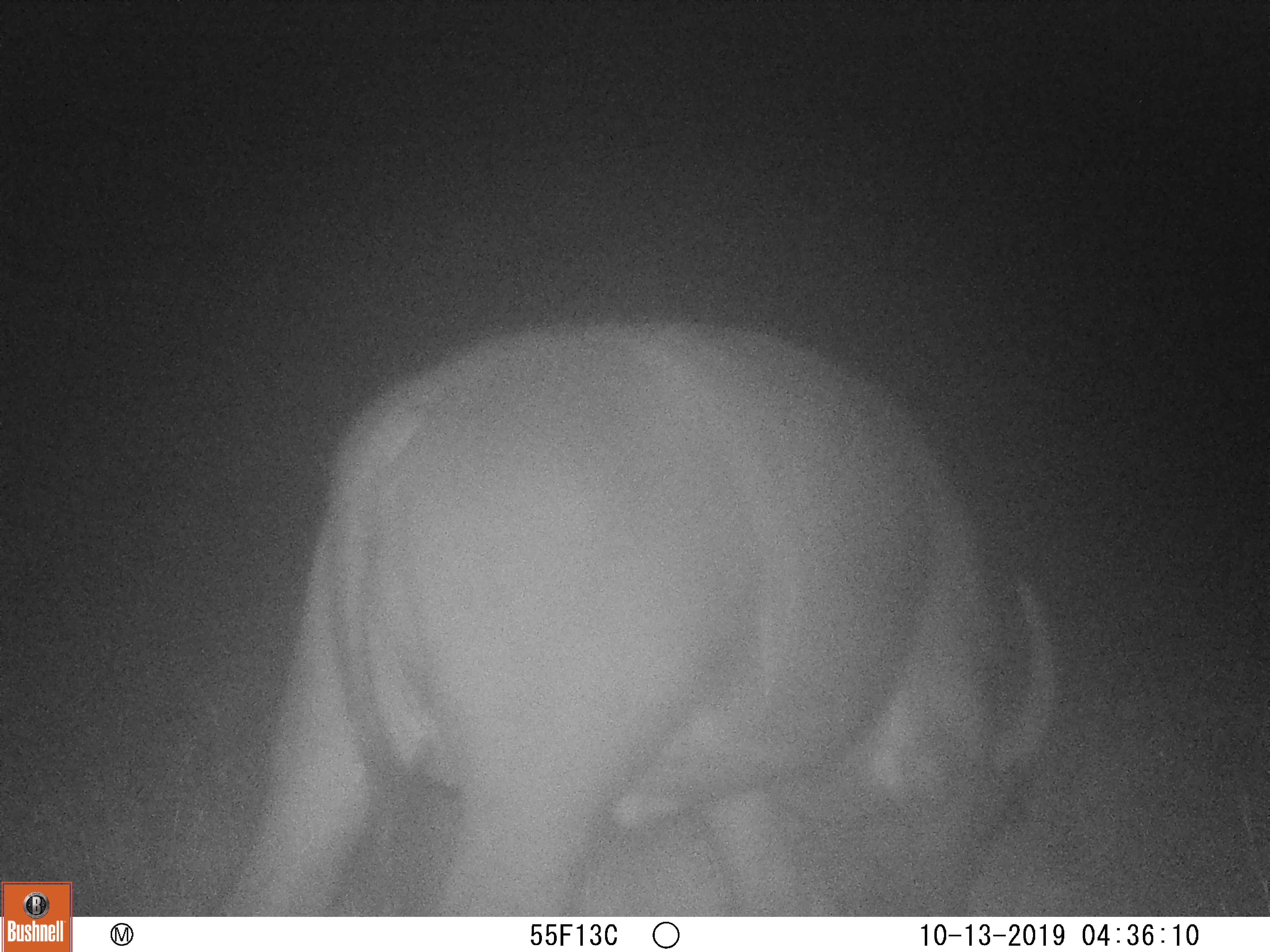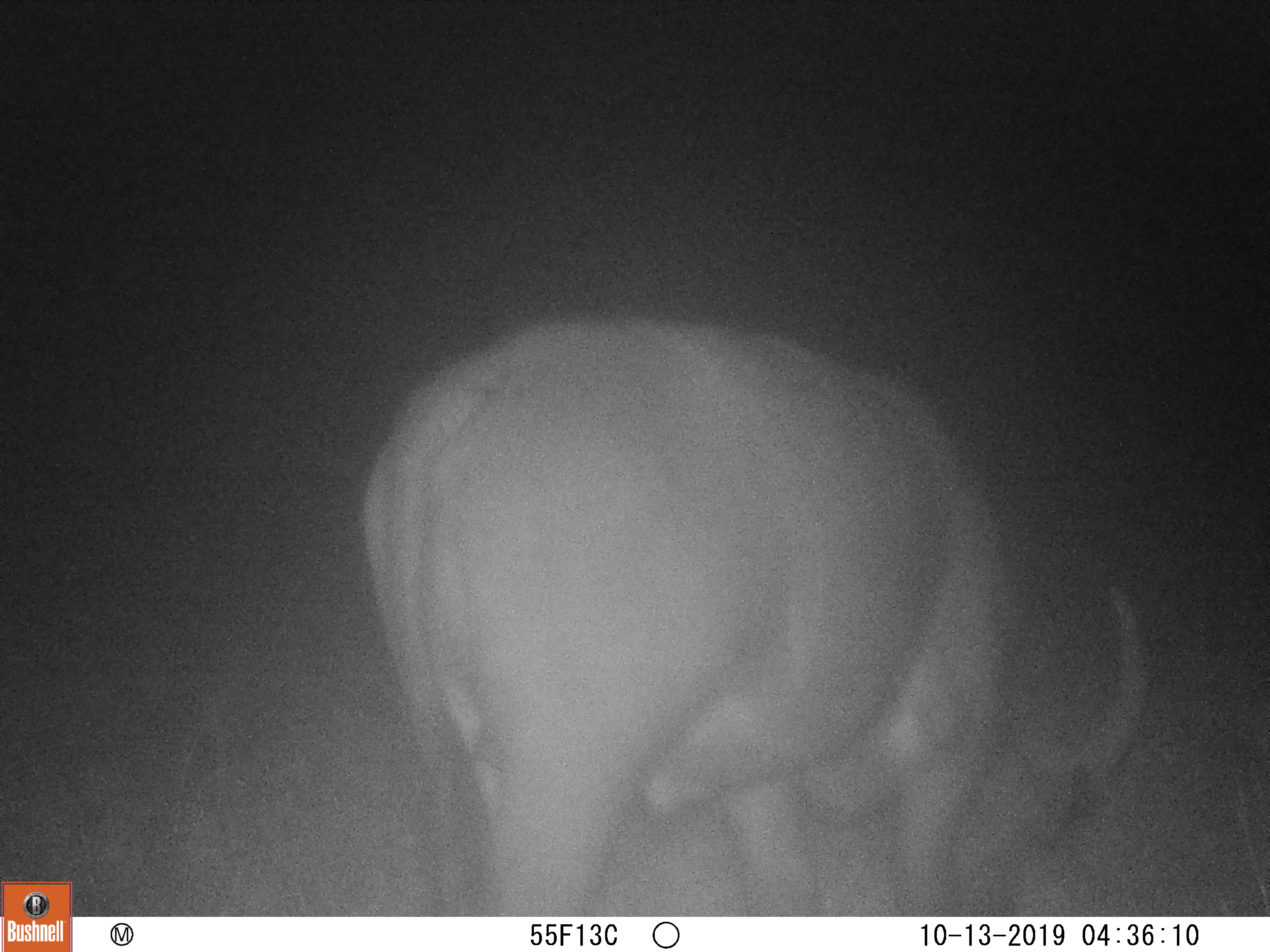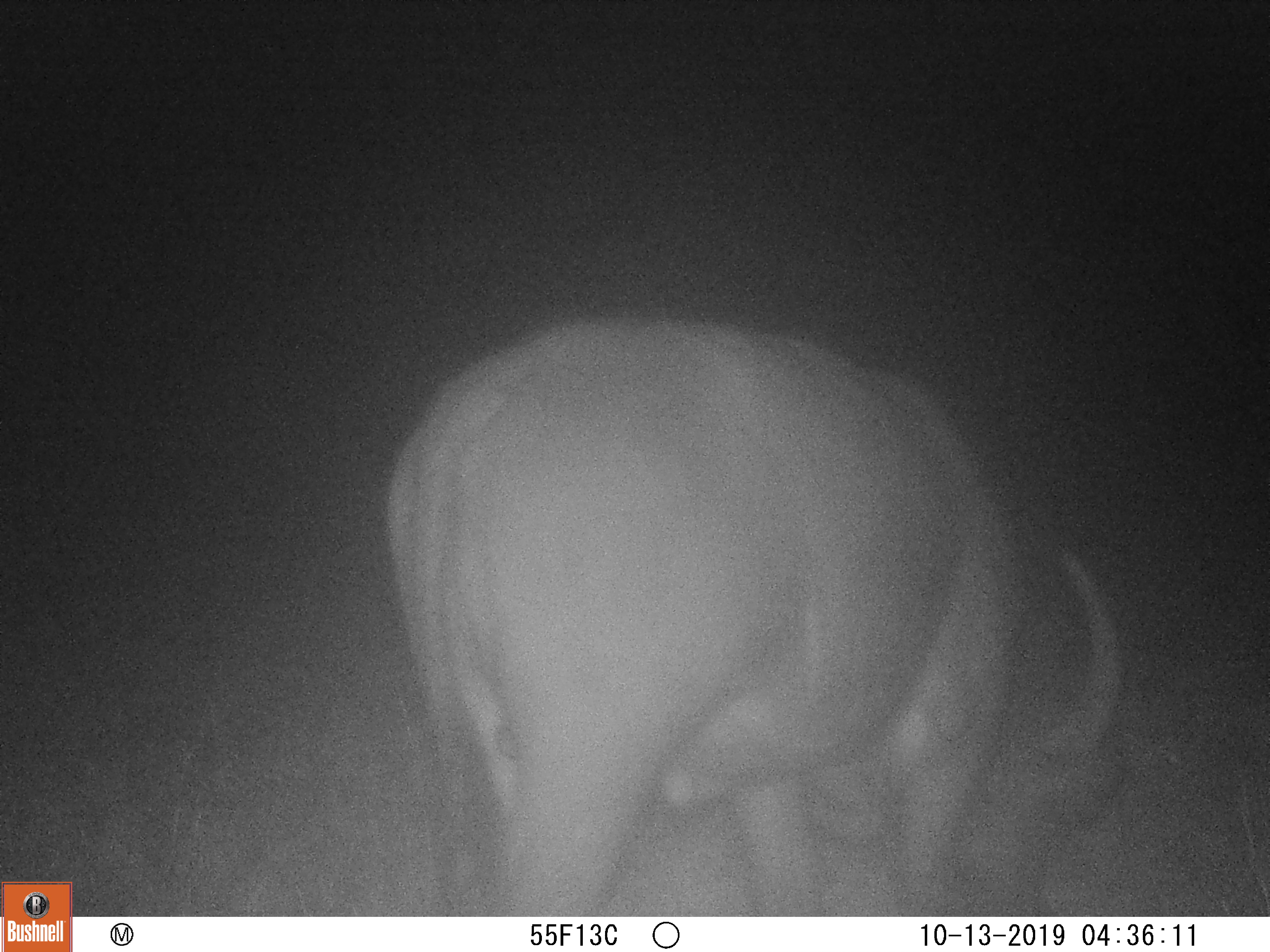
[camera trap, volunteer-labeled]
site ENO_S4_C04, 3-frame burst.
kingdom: Animalia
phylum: Chordata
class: Mammalia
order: Artiodactyla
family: Bovidae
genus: Syncerus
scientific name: Syncerus caffer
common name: african buffalo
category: buffalo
Buffalo (african buffalo) (Syncerus caffer), count 1. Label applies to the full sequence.